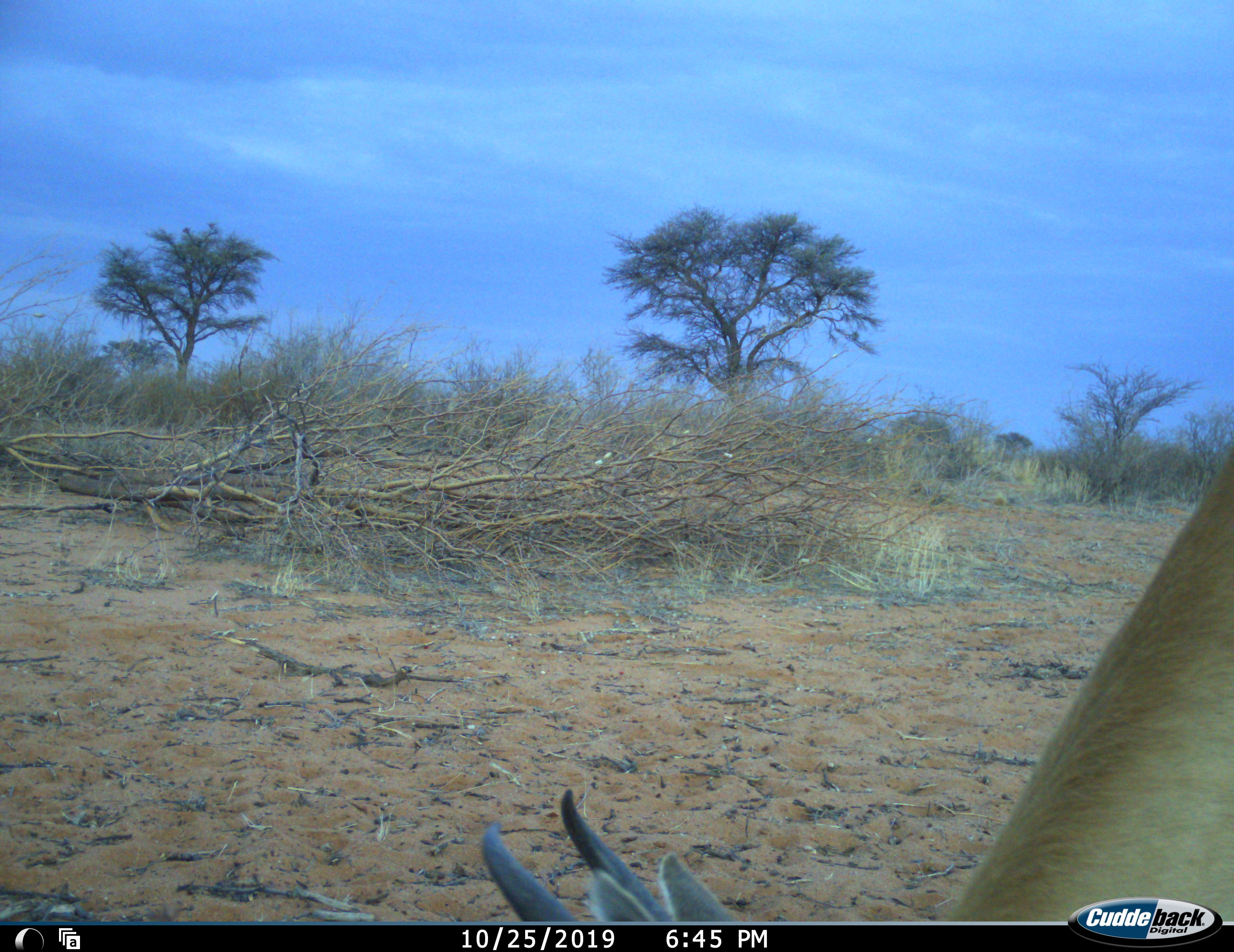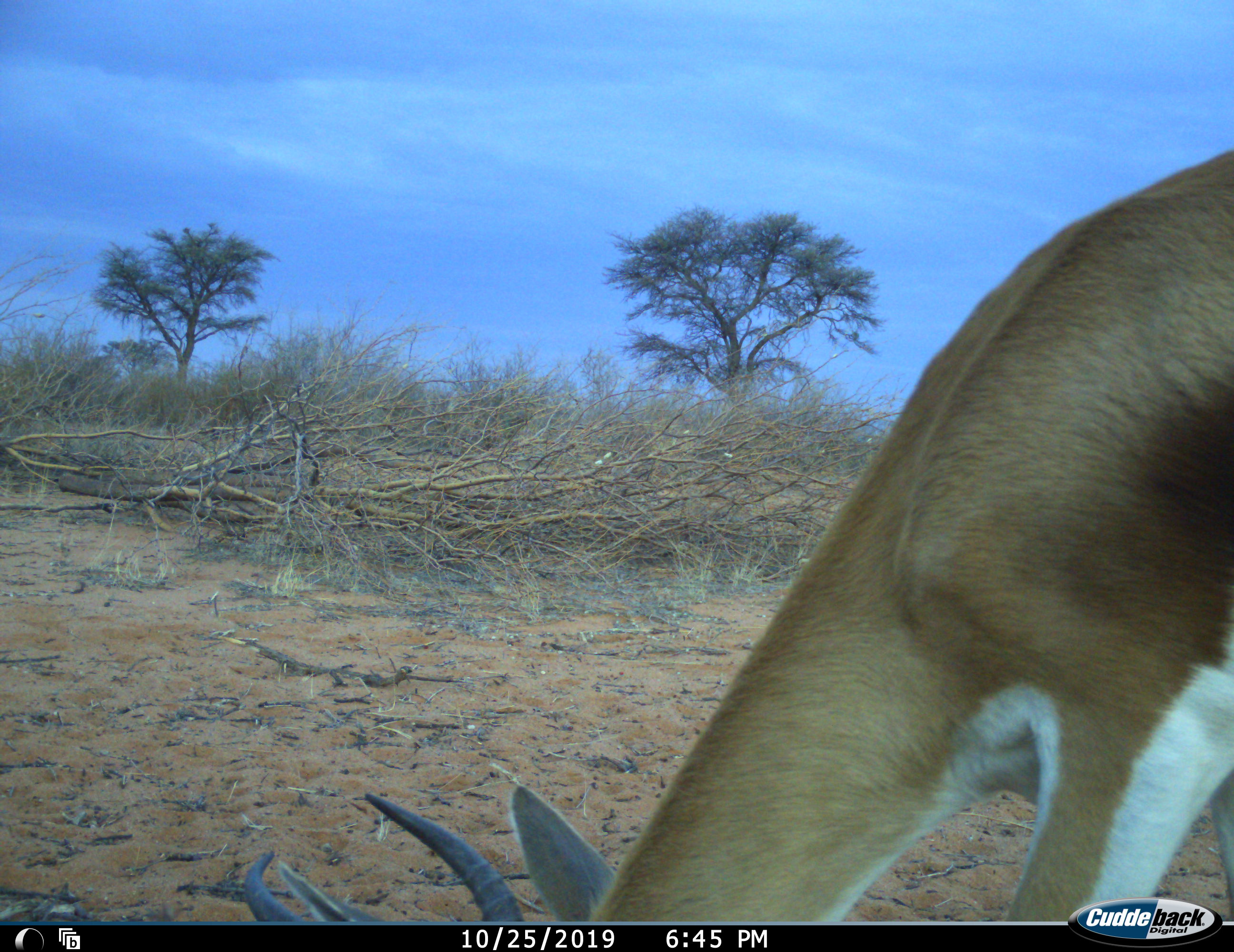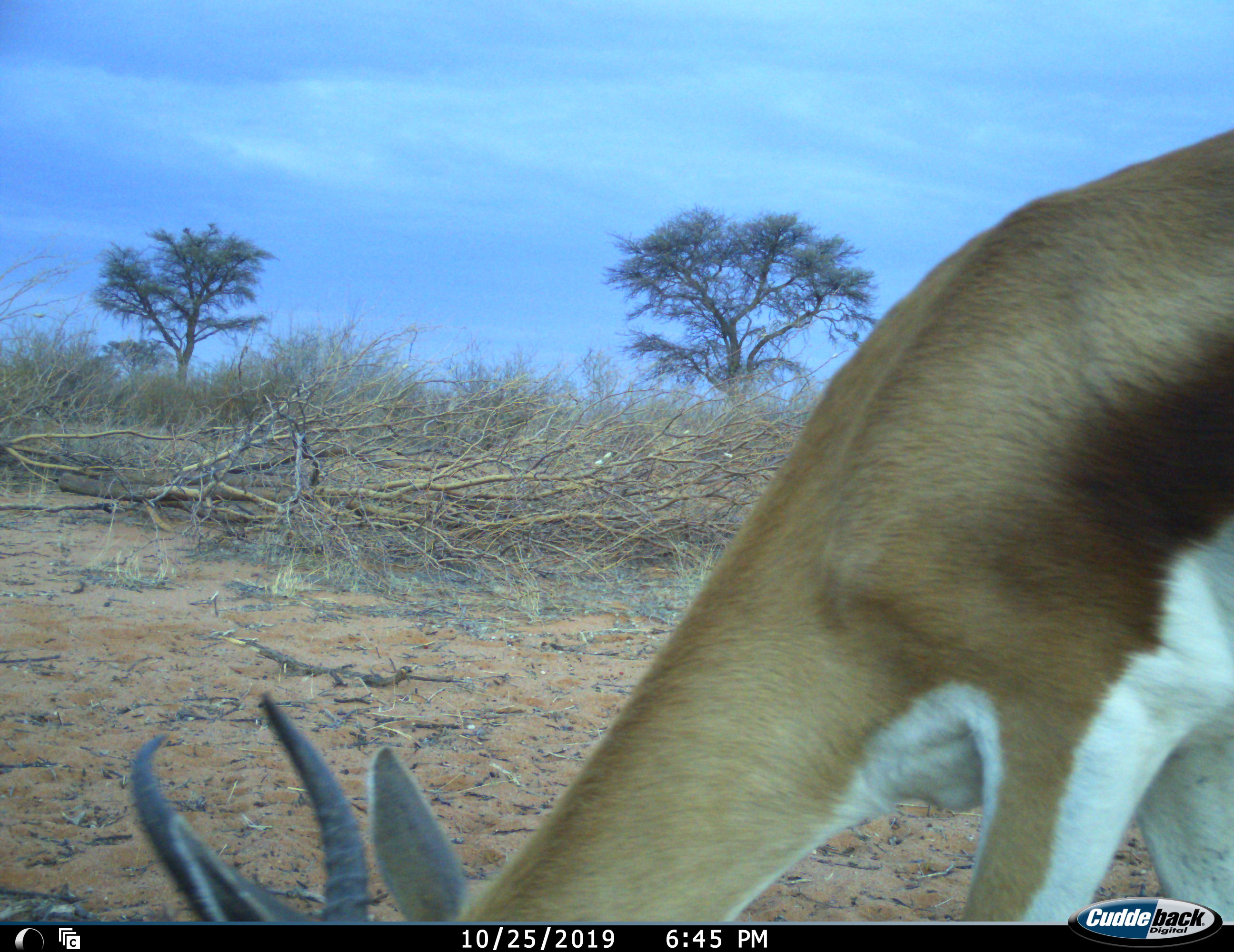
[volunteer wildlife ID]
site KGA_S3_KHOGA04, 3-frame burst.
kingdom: Animalia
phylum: Chordata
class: Mammalia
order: Artiodactyla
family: Bovidae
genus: Antidorcas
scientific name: Antidorcas marsupialis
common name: springbok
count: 1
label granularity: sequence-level